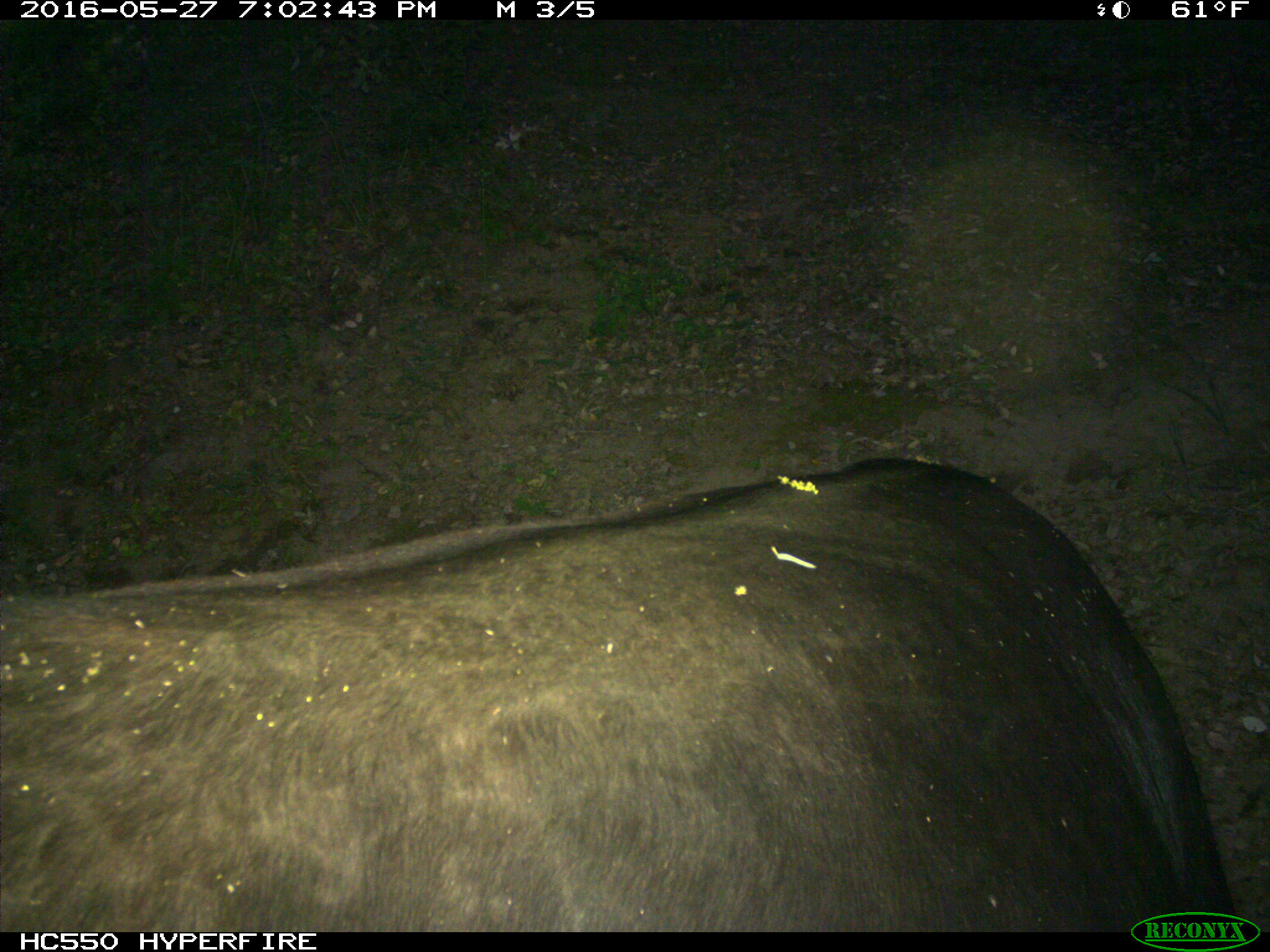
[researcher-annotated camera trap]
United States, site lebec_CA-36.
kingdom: Animalia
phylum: Chordata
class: Mammalia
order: Artiodactyla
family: Bovidae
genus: Bos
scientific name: Bos taurus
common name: domestic cow